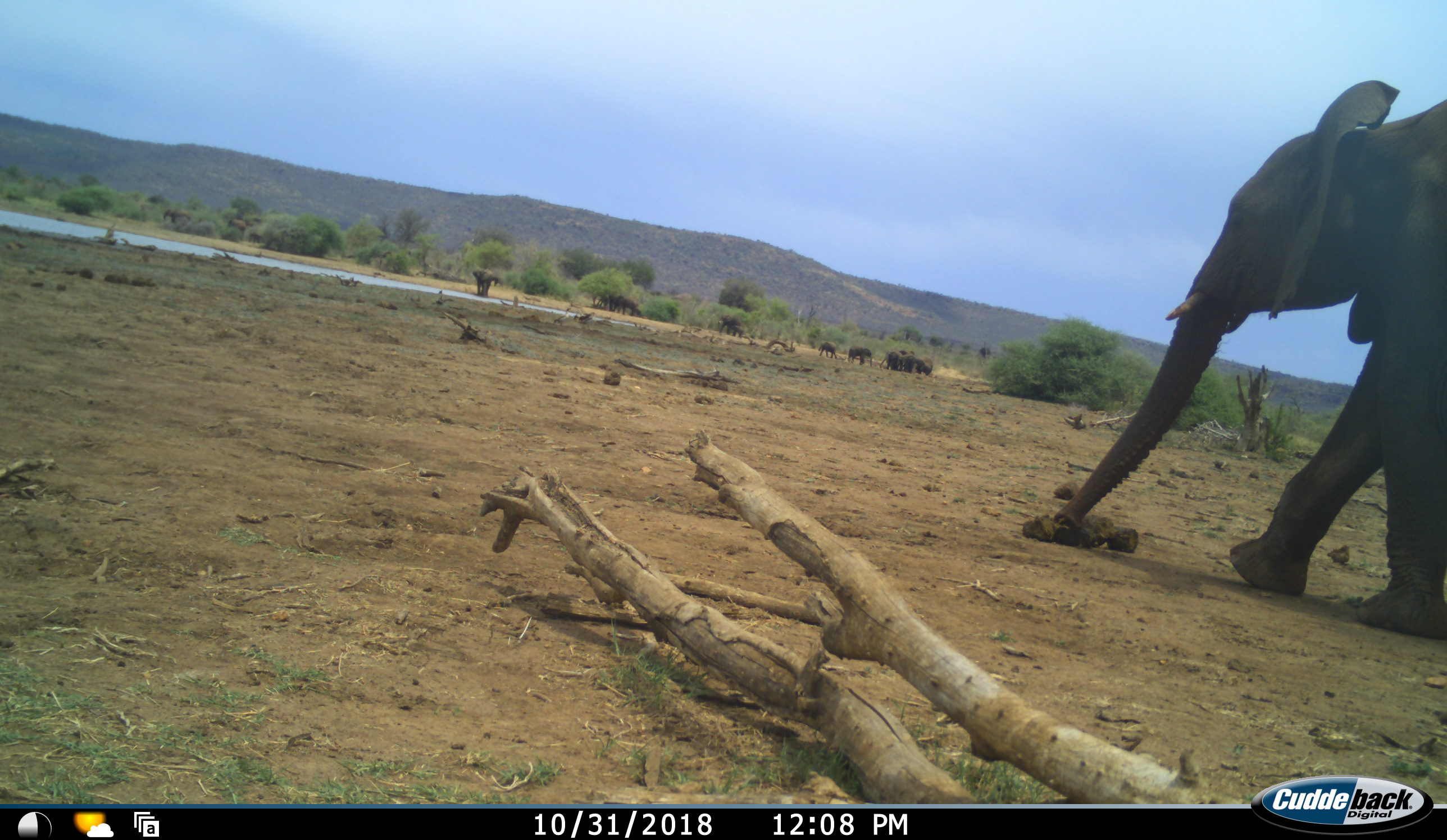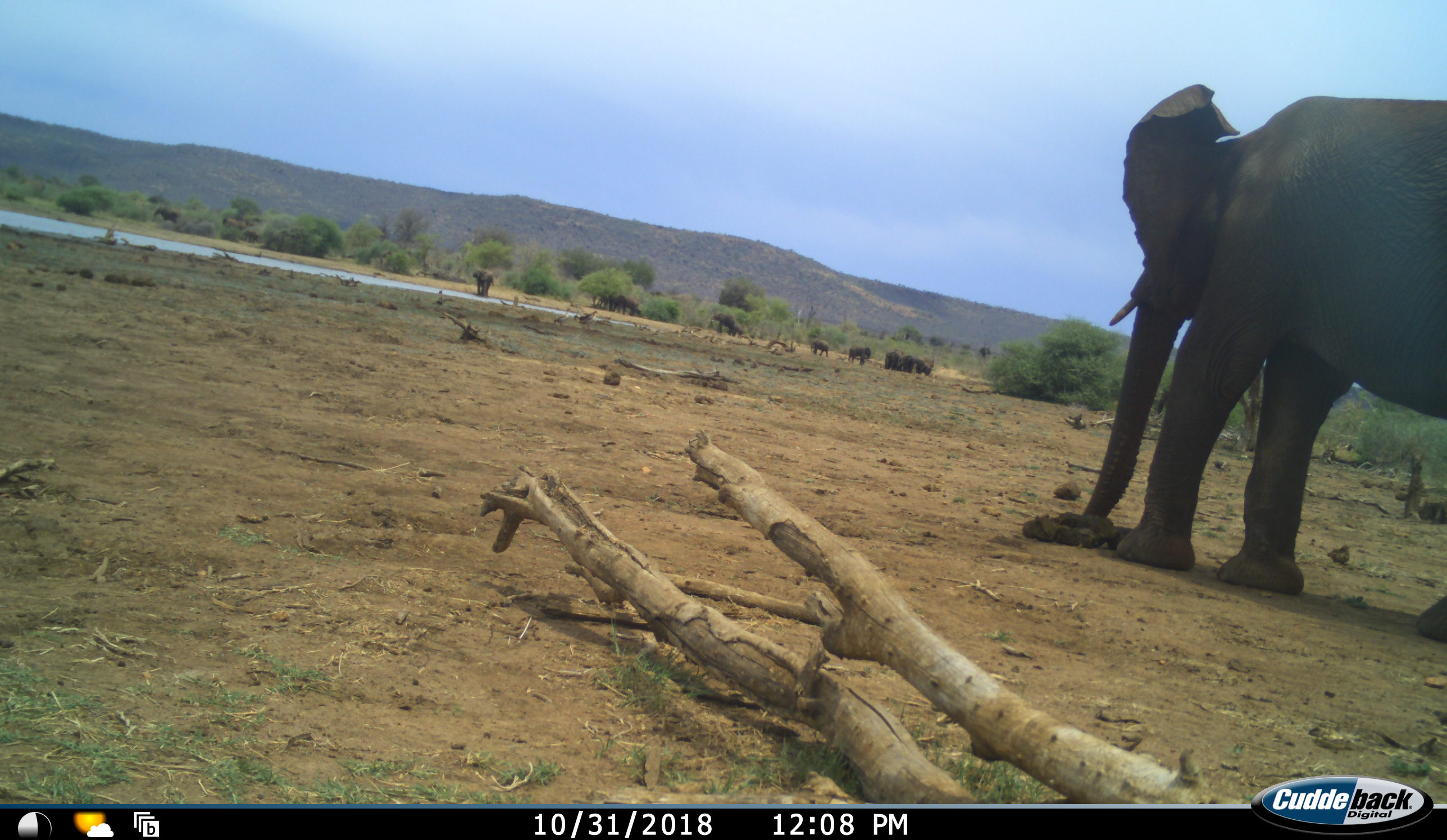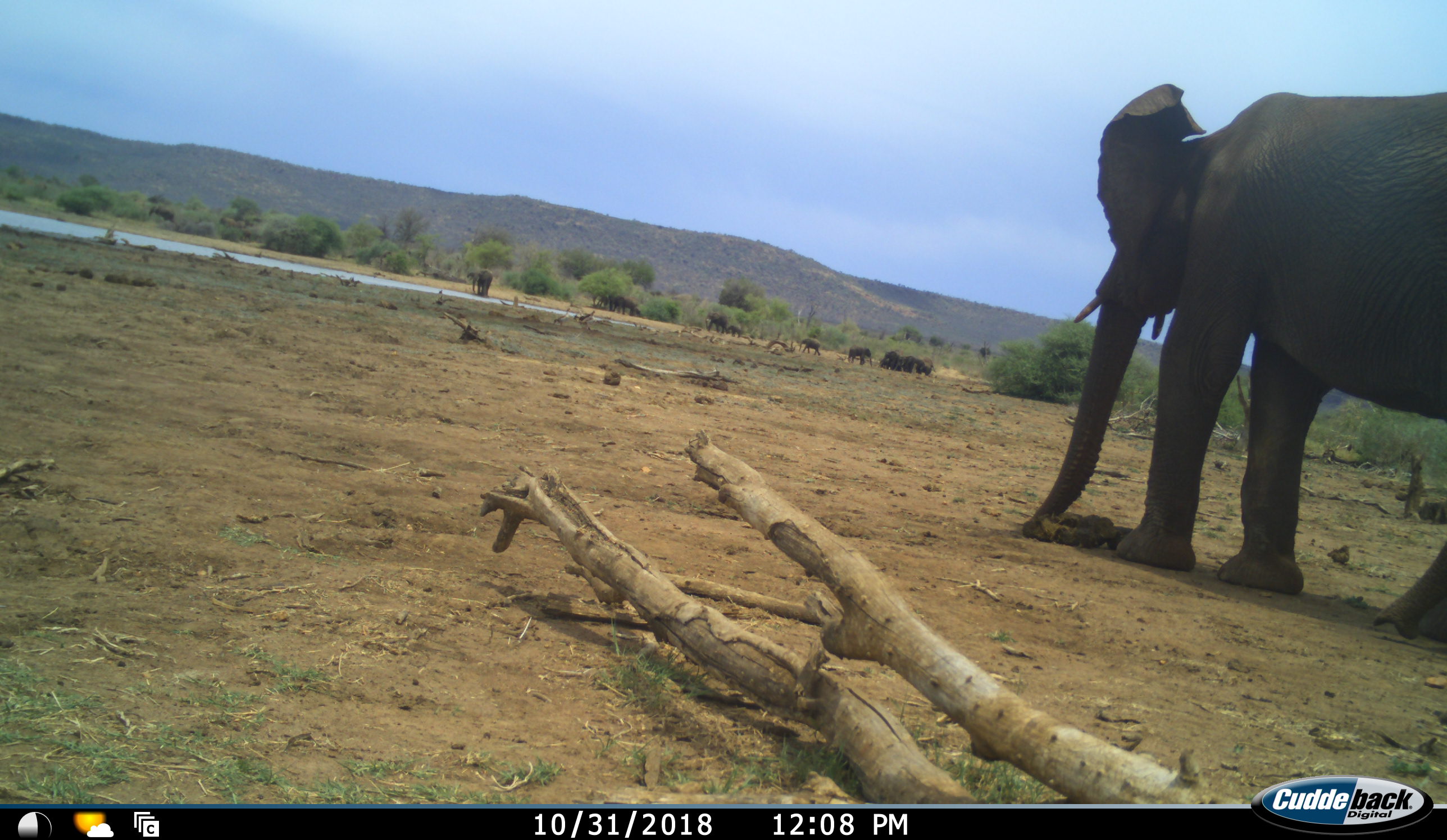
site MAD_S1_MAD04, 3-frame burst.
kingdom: Animalia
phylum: Chordata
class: Mammalia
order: Proboscidea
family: Elephantidae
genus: Loxodonta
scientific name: Loxodonta africana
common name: african bush elephant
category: elephant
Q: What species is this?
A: Elephant (african bush elephant) (Loxodonta africana).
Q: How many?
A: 10.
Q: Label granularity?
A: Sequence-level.